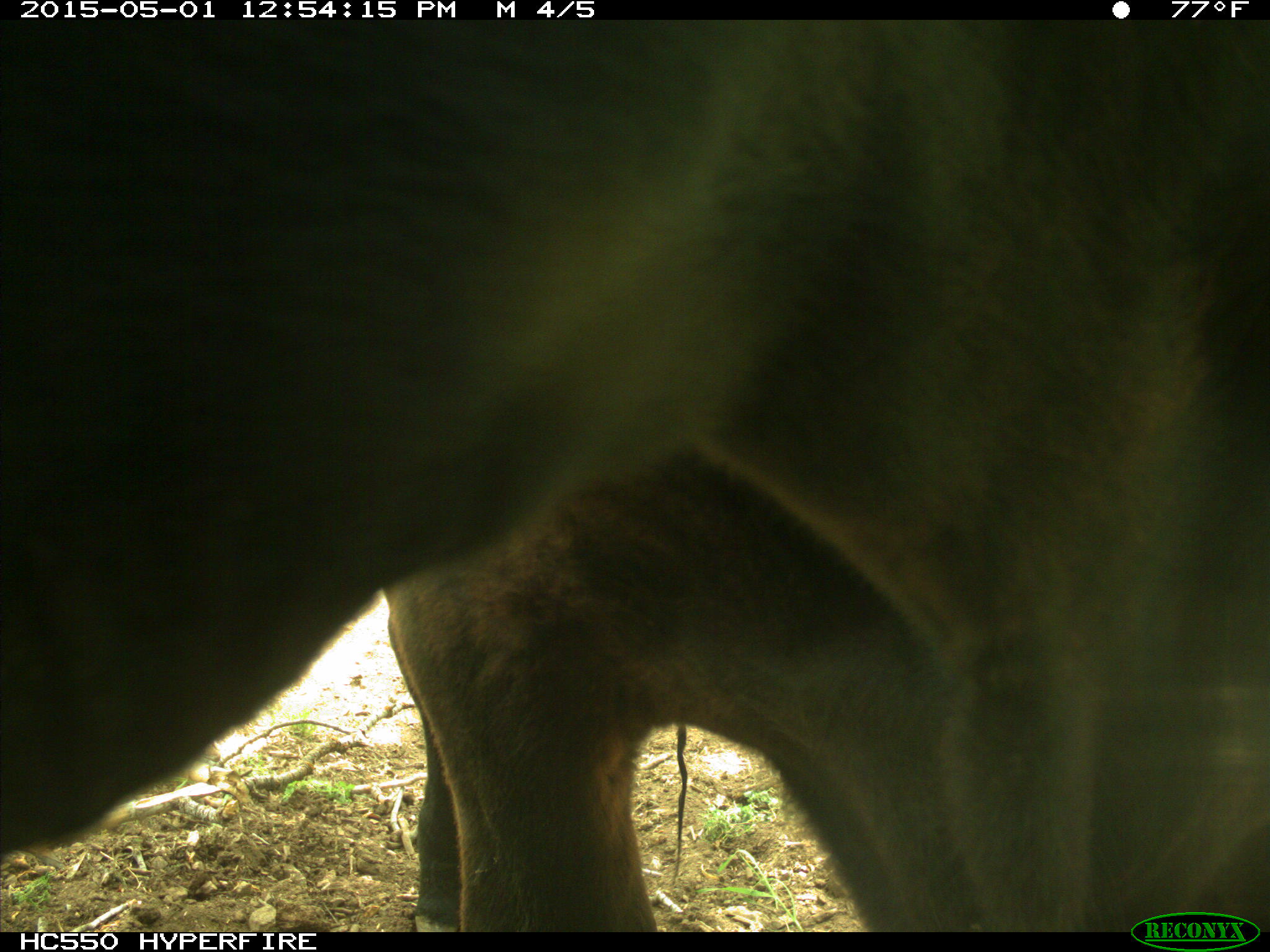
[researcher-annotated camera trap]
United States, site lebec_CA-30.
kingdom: Animalia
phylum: Chordata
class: Mammalia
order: Artiodactyla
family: Bovidae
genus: Bos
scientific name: Bos taurus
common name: domestic cow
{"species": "Bos taurus (domestic cow)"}